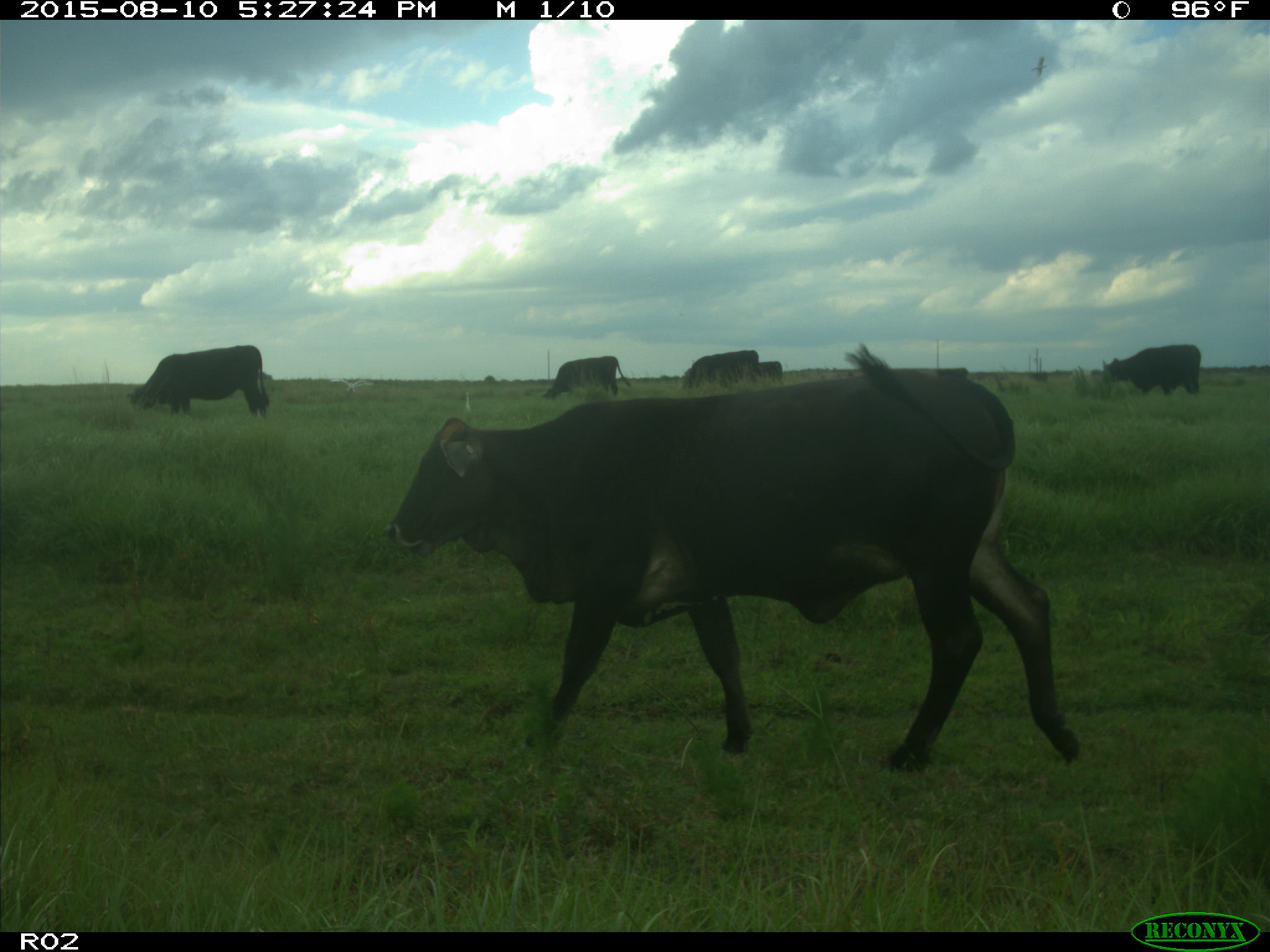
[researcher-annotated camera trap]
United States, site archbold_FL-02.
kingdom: Animalia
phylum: Chordata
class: Mammalia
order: Artiodactyla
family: Bovidae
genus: Bos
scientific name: Bos taurus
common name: domestic cow